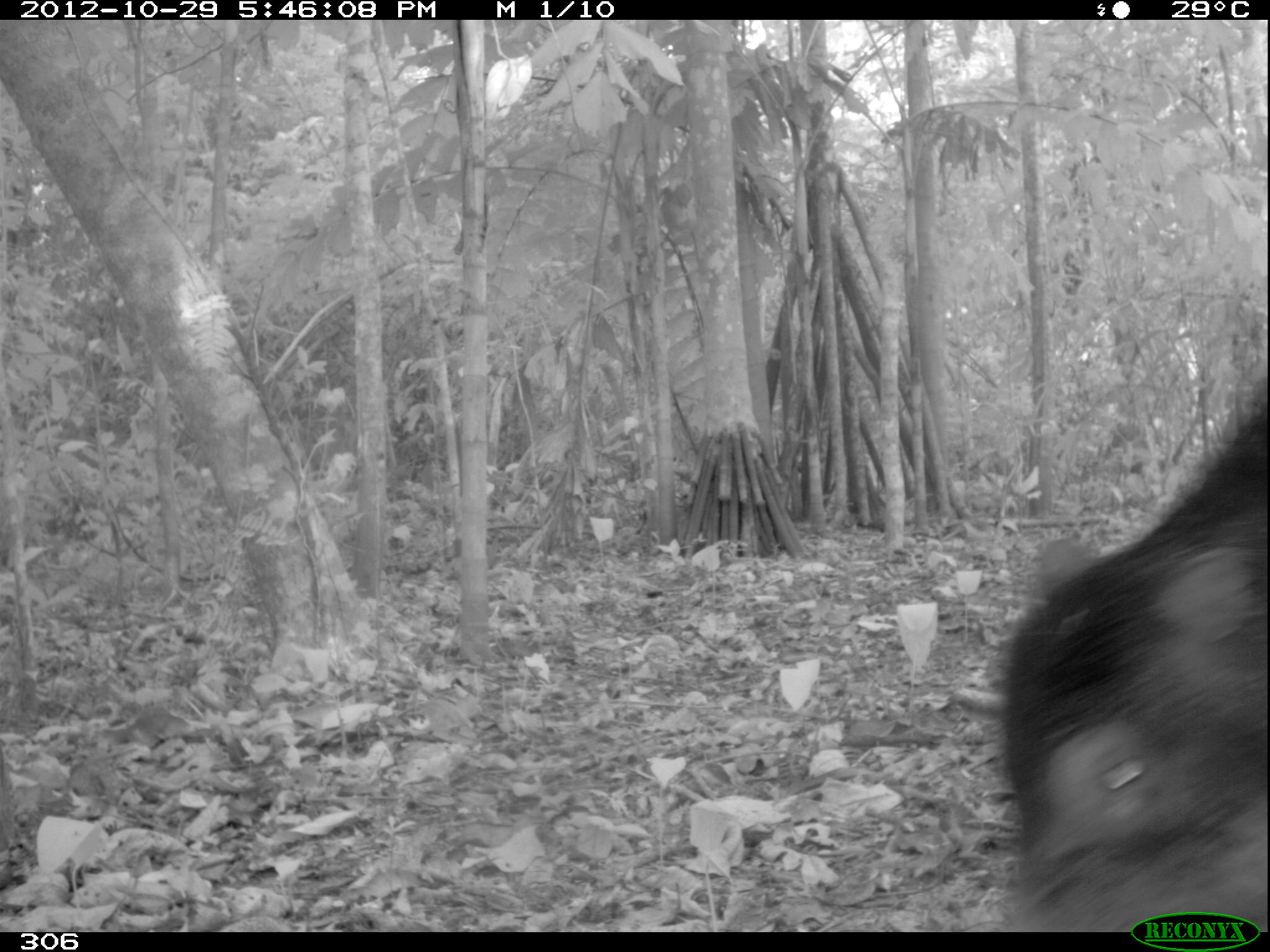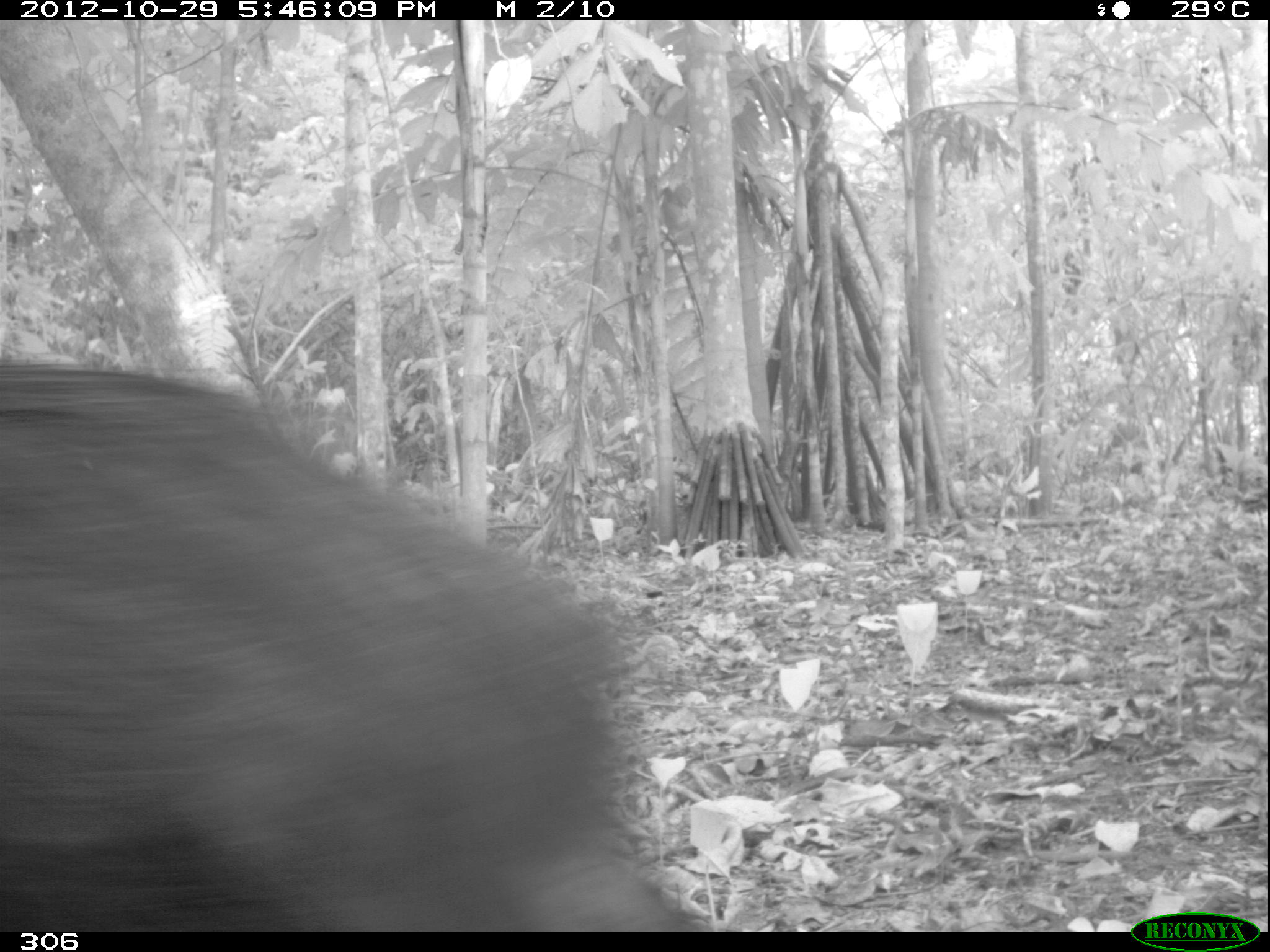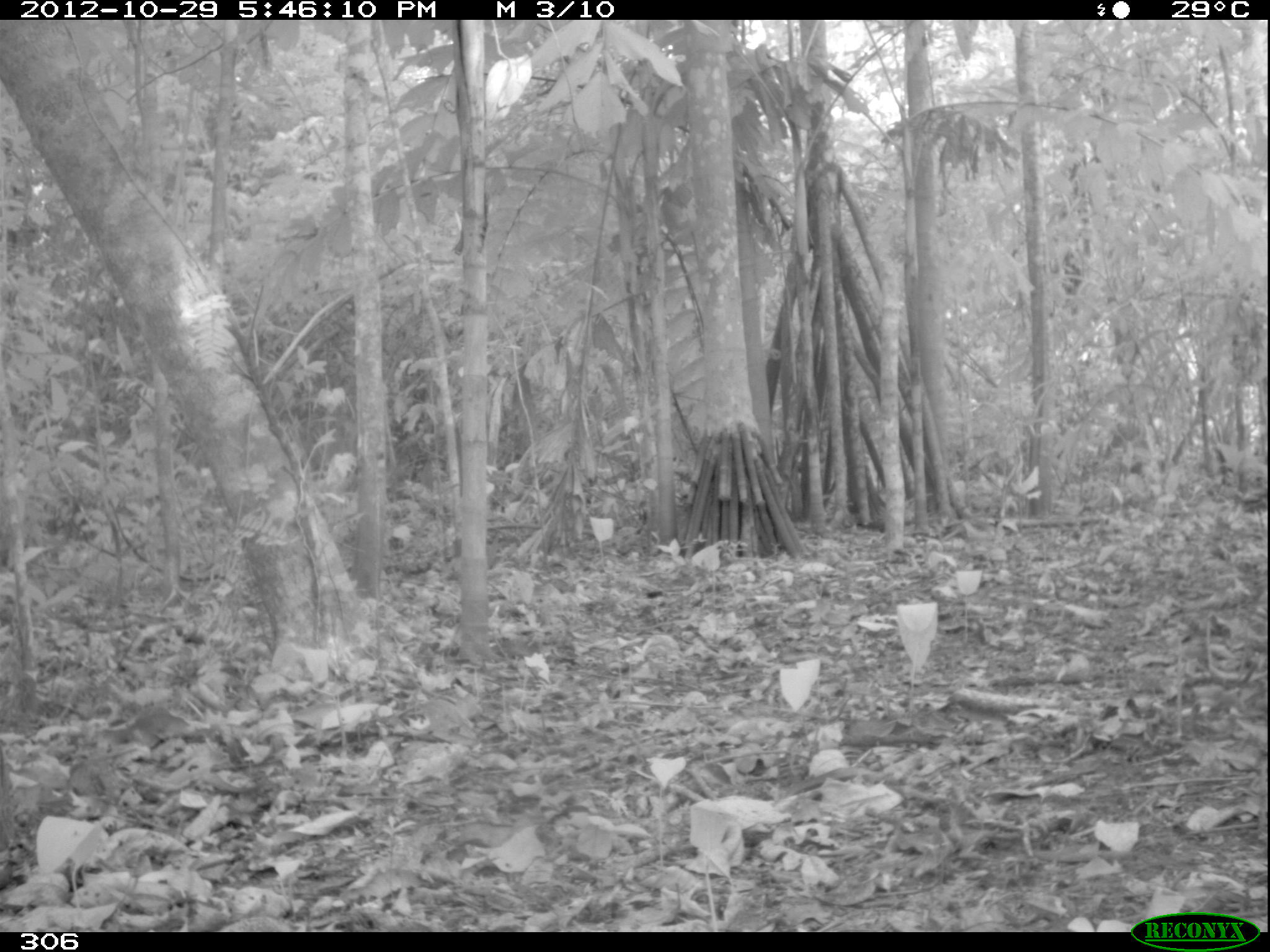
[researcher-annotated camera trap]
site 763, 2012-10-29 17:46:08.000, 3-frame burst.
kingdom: Animalia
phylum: Chordata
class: Mammalia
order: Artiodactyla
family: Tayassuidae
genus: Tayassu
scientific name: Tayassu pecari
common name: white-lipped peccary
Tayassu pecari (white-lipped peccary).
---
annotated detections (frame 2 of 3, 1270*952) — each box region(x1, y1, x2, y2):
tayassu pecari: region(0, 354, 707, 932)